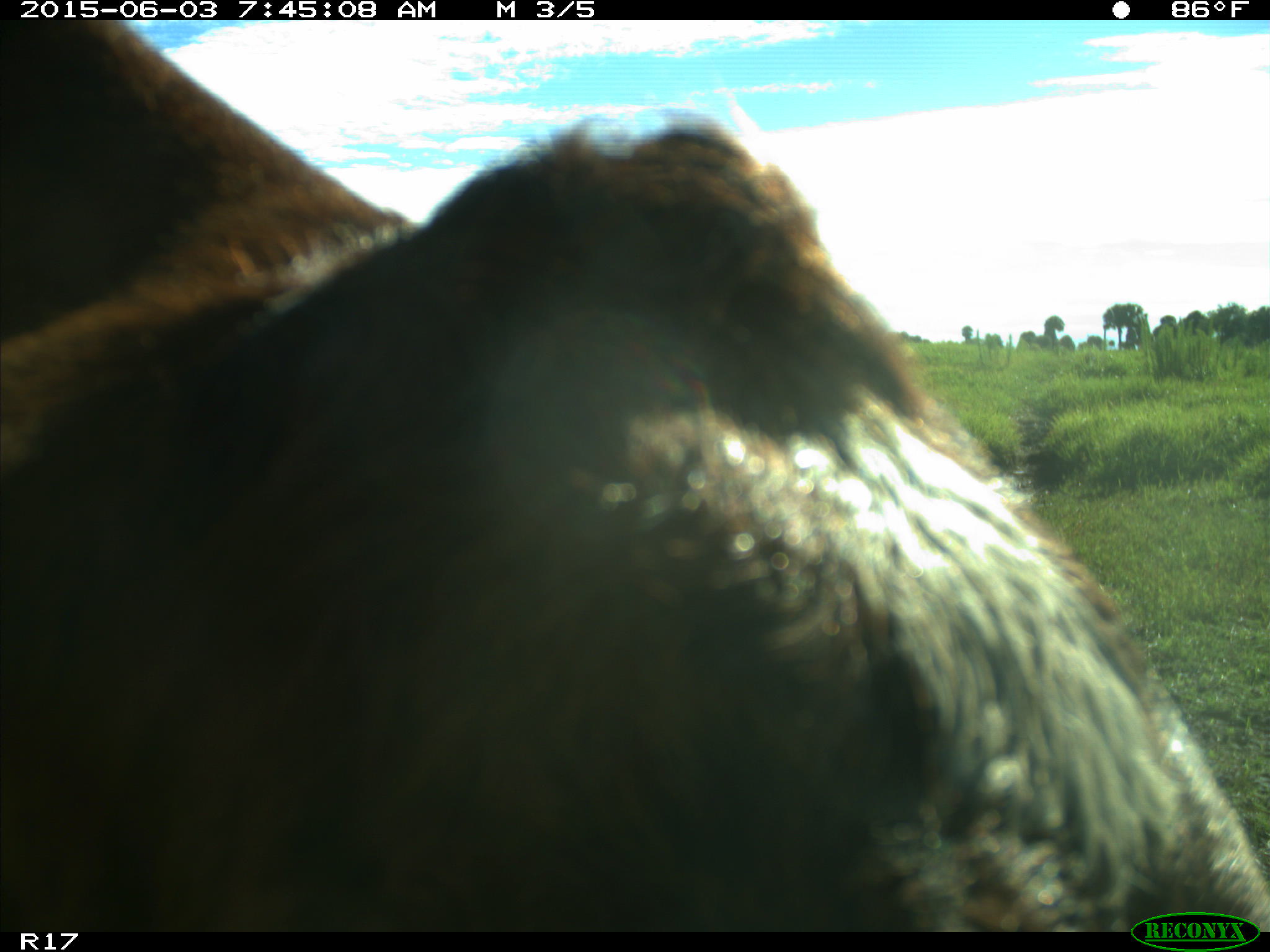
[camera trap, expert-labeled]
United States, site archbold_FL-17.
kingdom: Animalia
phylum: Chordata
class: Mammalia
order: Artiodactyla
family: Bovidae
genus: Bos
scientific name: Bos taurus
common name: domestic cow